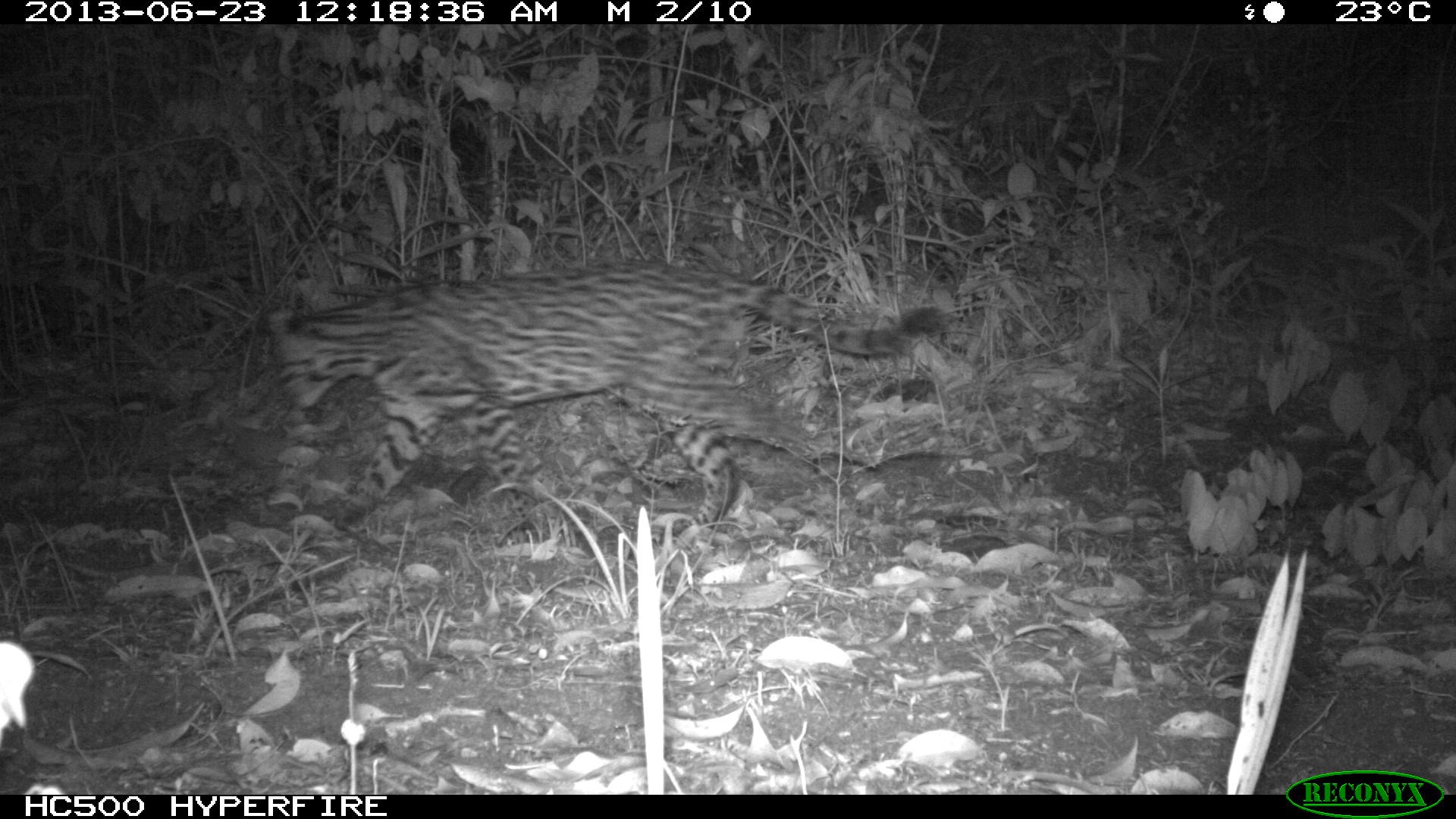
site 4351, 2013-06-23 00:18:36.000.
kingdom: Animalia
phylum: Chordata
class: Mammalia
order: Carnivora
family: Felidae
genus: Leopardus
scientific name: Leopardus pardalis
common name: ocelot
Leopardus pardalis (ocelot), count 1.